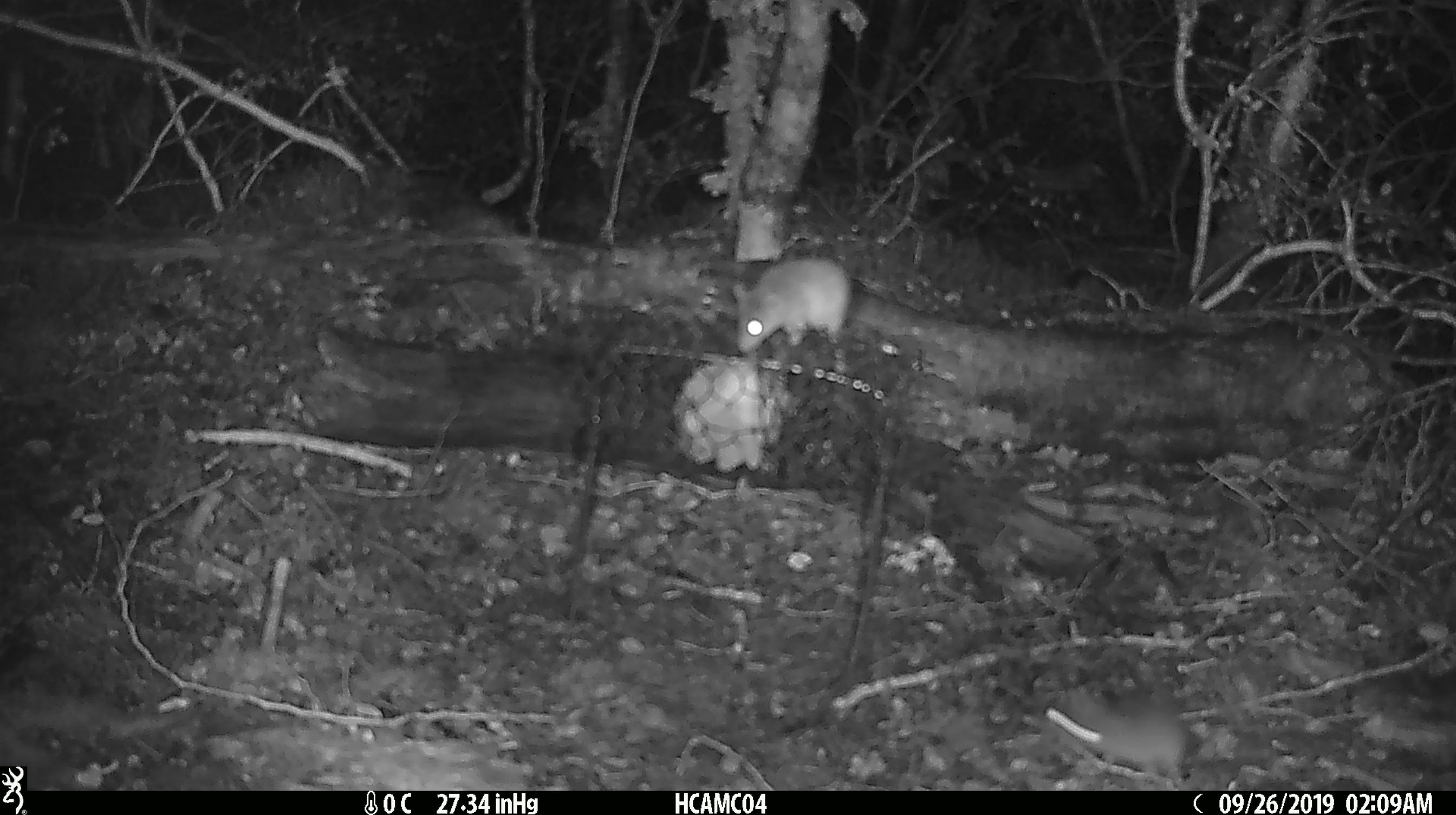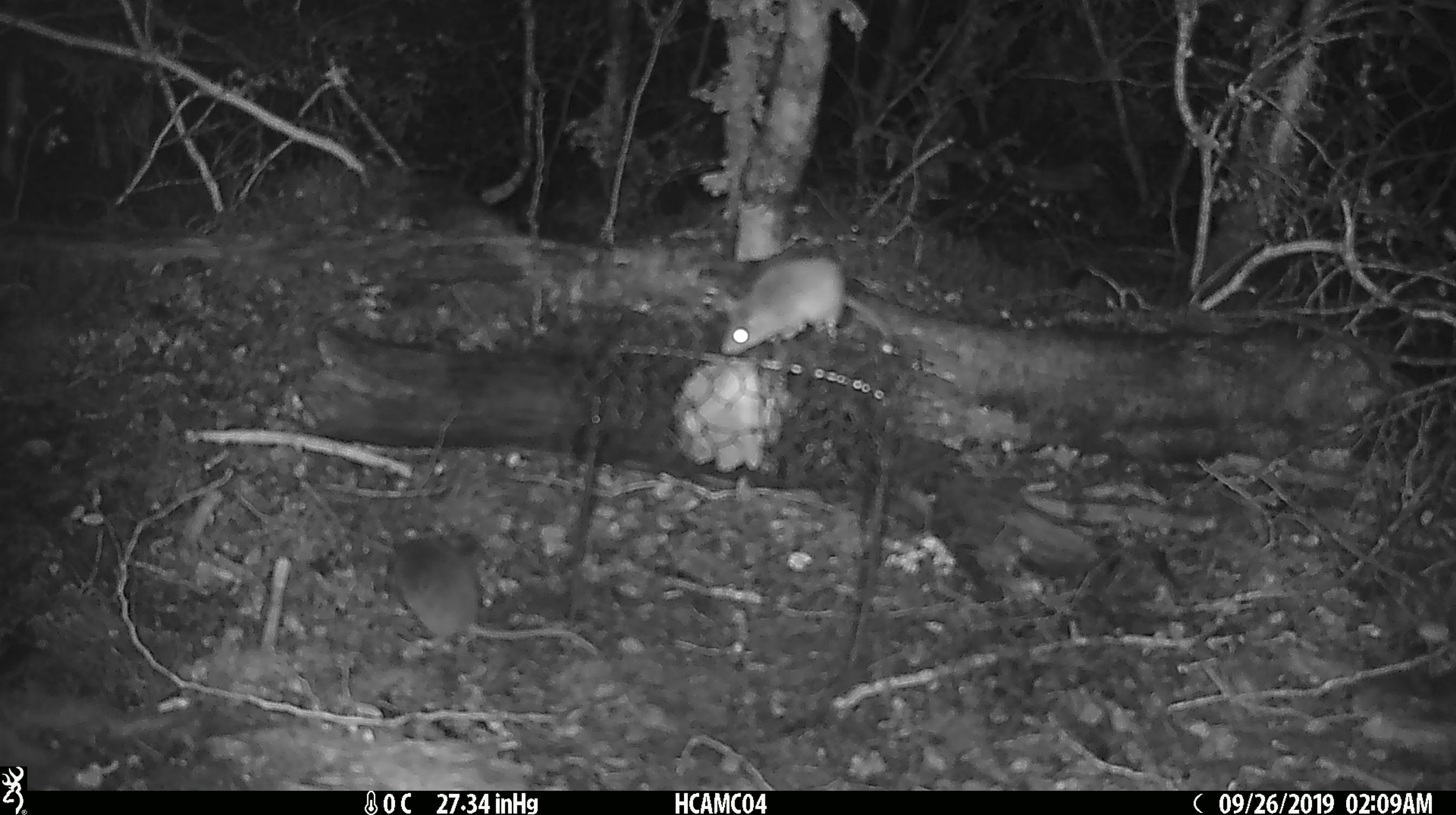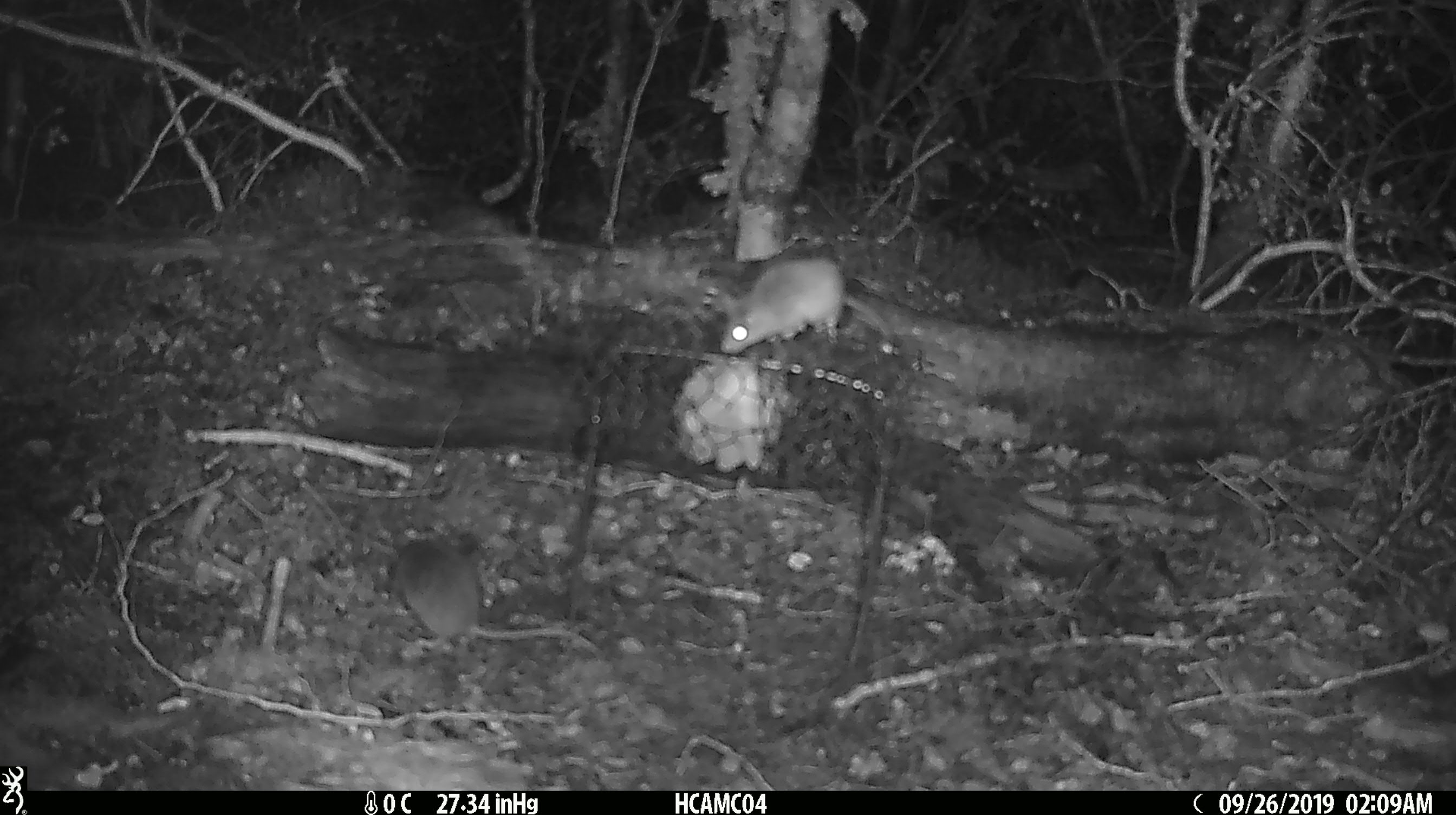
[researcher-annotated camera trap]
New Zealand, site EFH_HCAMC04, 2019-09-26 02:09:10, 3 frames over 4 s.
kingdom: Animalia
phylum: Chordata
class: Mammalia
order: Rodentia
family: Muridae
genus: Mus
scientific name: Mus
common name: mouse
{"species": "mouse (Mus)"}